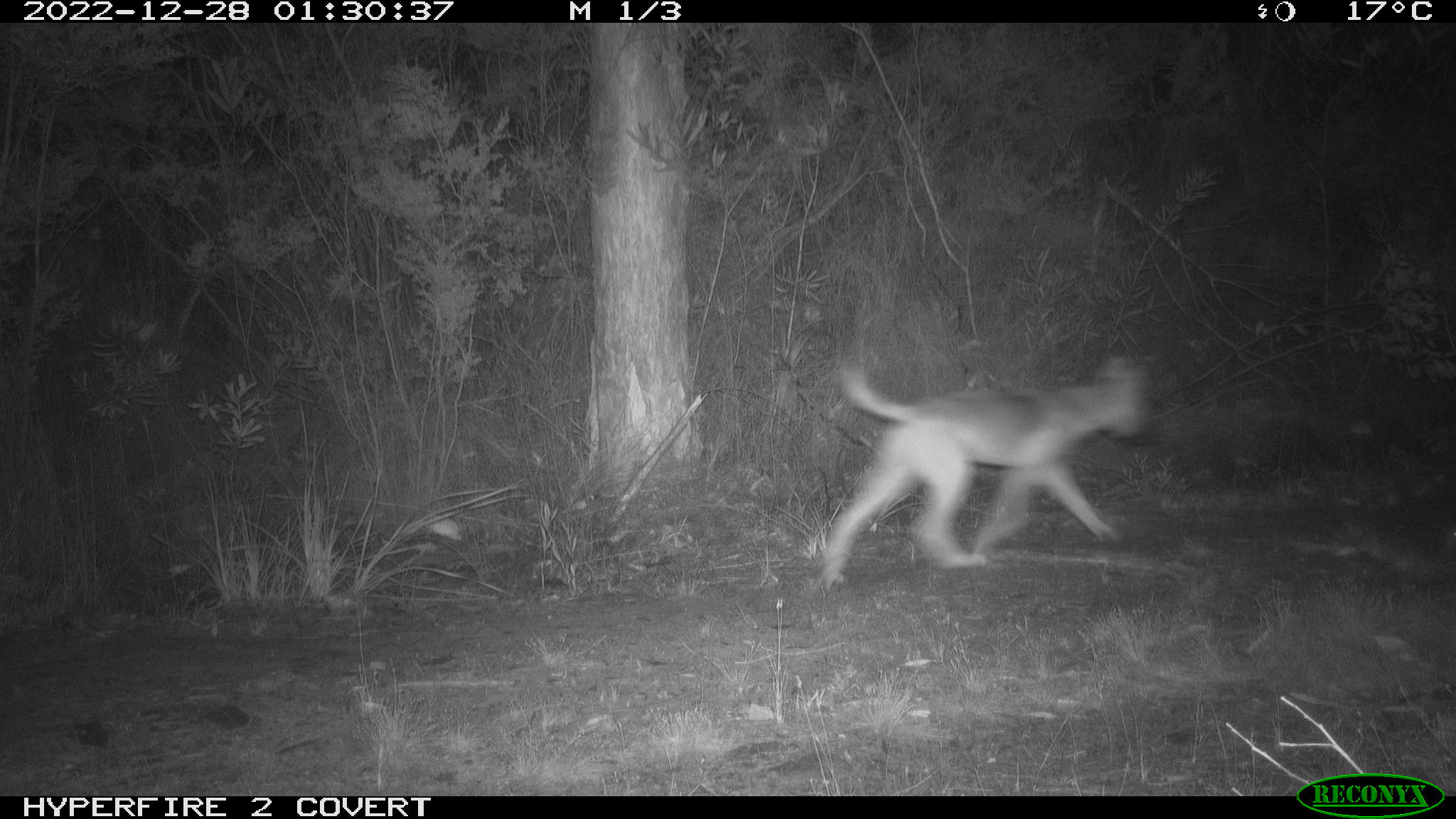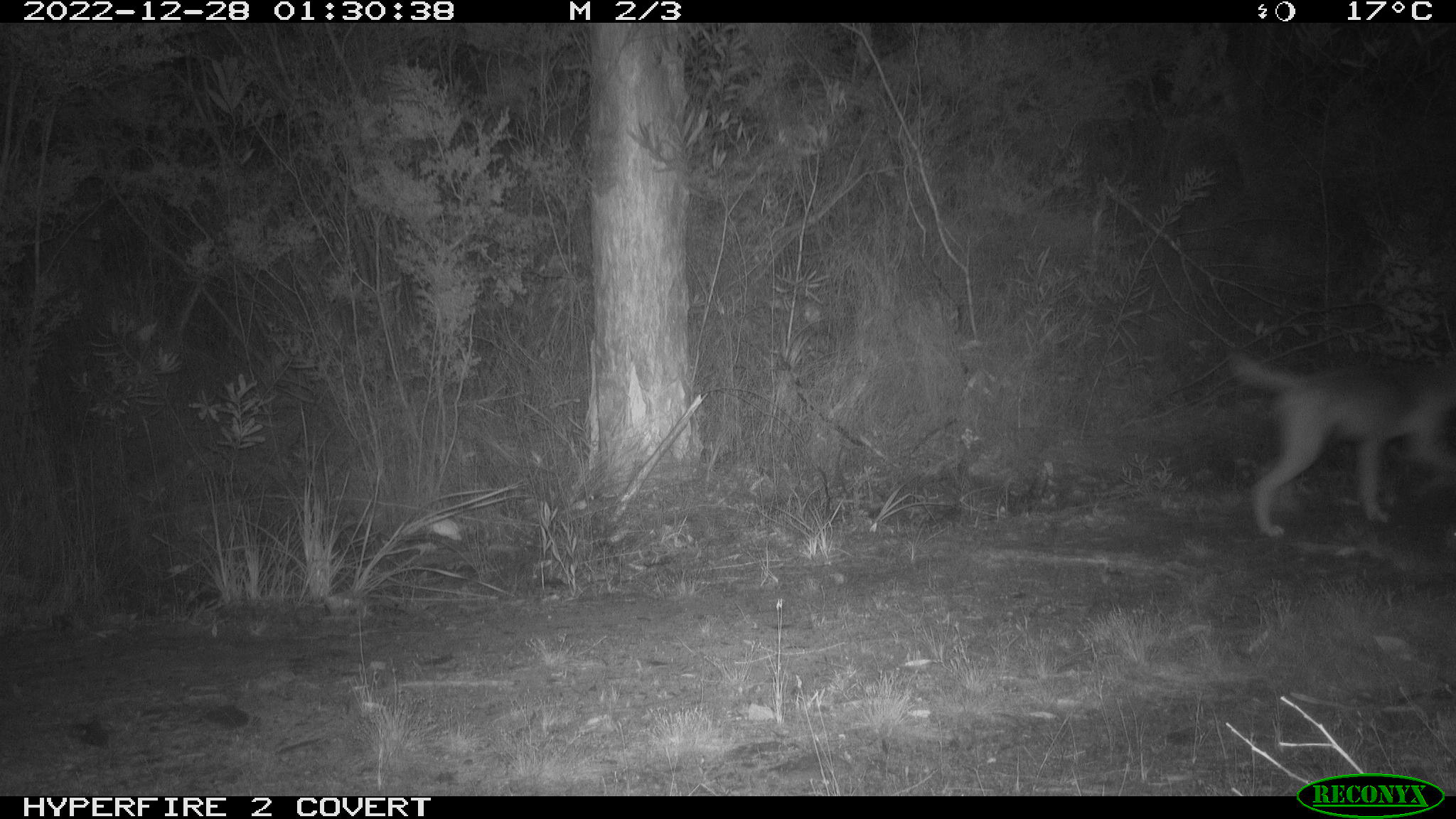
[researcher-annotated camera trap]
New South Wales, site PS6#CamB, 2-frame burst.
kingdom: Animalia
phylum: Chordata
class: Mammalia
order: Carnivora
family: Canidae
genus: Canis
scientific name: Canis familiaris dingo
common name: dingo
Dingo (Canis familiaris dingo).